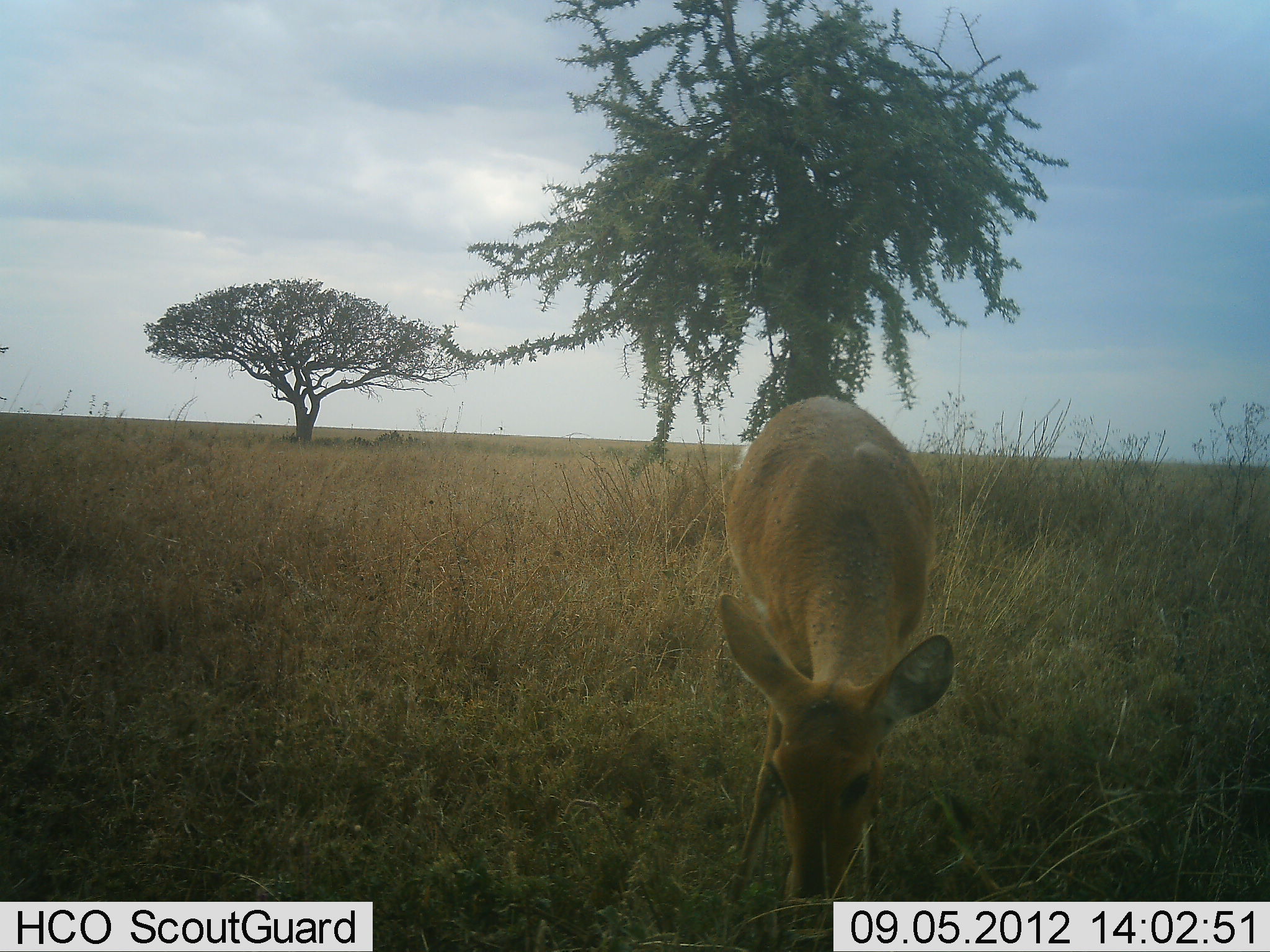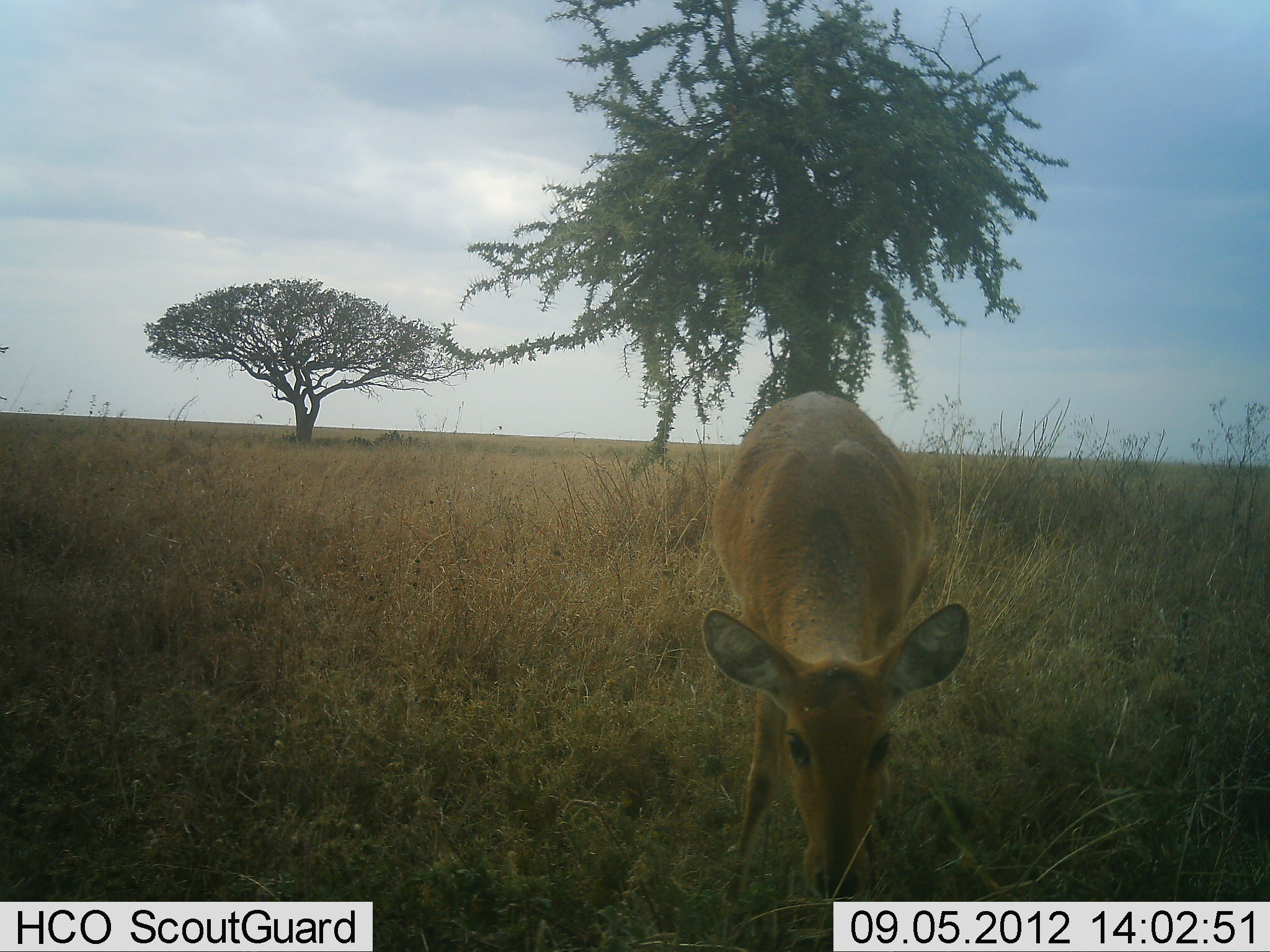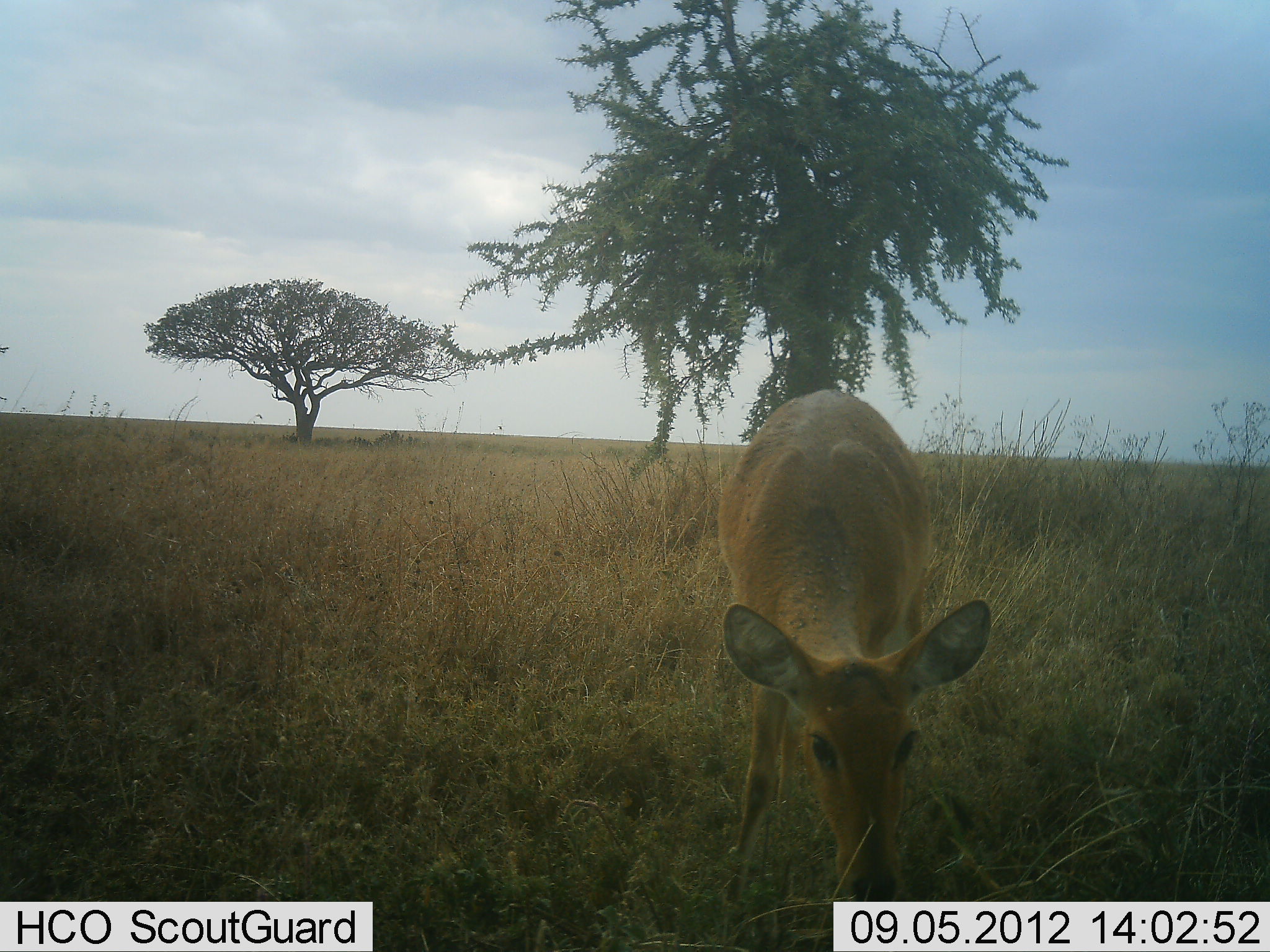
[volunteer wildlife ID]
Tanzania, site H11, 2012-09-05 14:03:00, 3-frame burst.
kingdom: Animalia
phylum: Chordata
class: Mammalia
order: Artiodactyla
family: Bovidae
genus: Redunca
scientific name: Redunca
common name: reedbuck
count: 1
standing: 30%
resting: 0%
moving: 0%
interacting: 0%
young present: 0%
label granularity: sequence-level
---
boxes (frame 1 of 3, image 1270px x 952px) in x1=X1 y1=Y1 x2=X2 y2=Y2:
animal: x1=715 y1=396 x2=957 y2=916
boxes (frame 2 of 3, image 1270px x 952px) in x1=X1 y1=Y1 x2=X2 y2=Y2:
animal: x1=702 y1=389 x2=969 y2=909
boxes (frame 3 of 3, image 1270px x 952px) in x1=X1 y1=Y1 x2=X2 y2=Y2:
animal: x1=718 y1=389 x2=991 y2=919